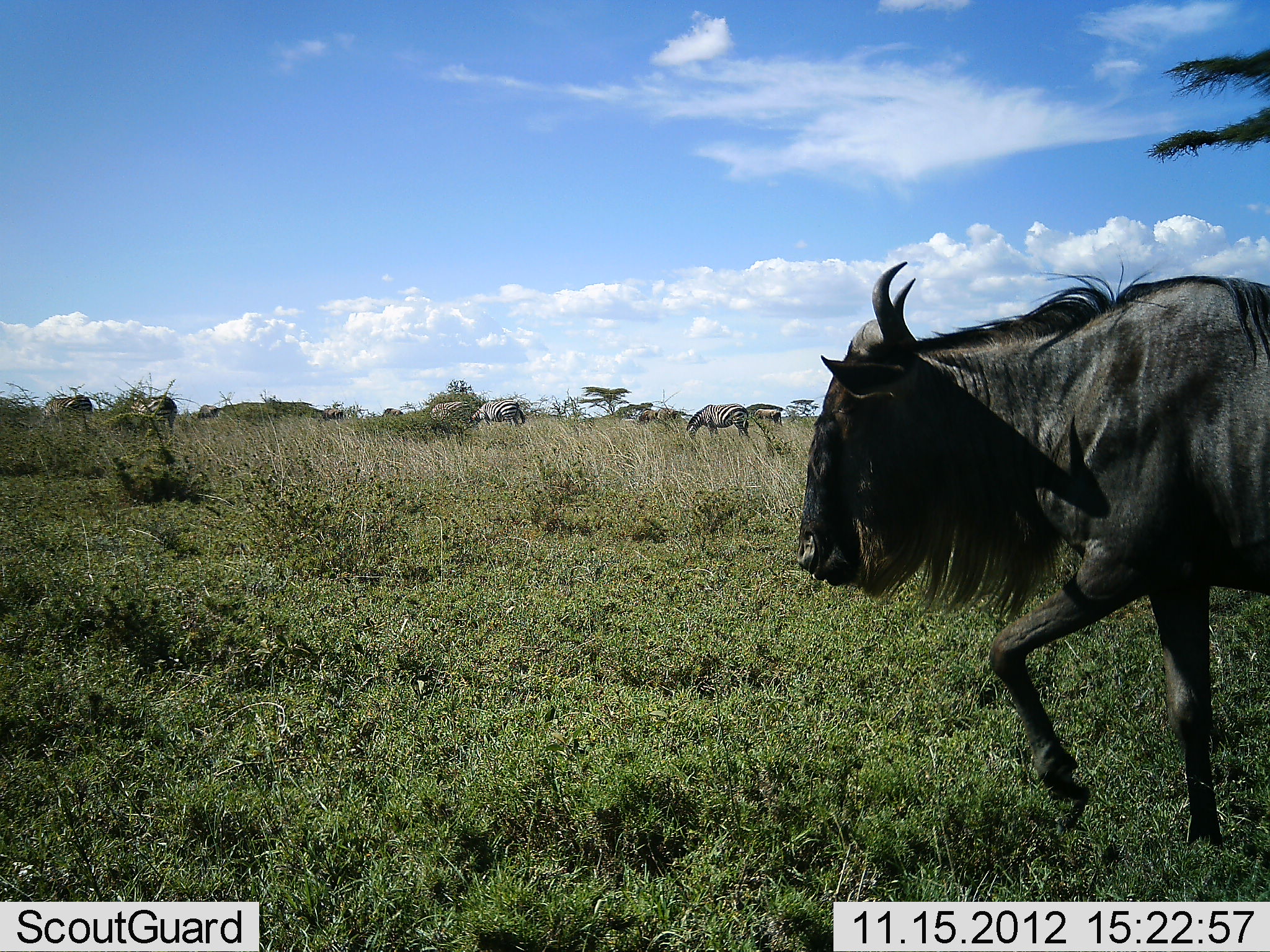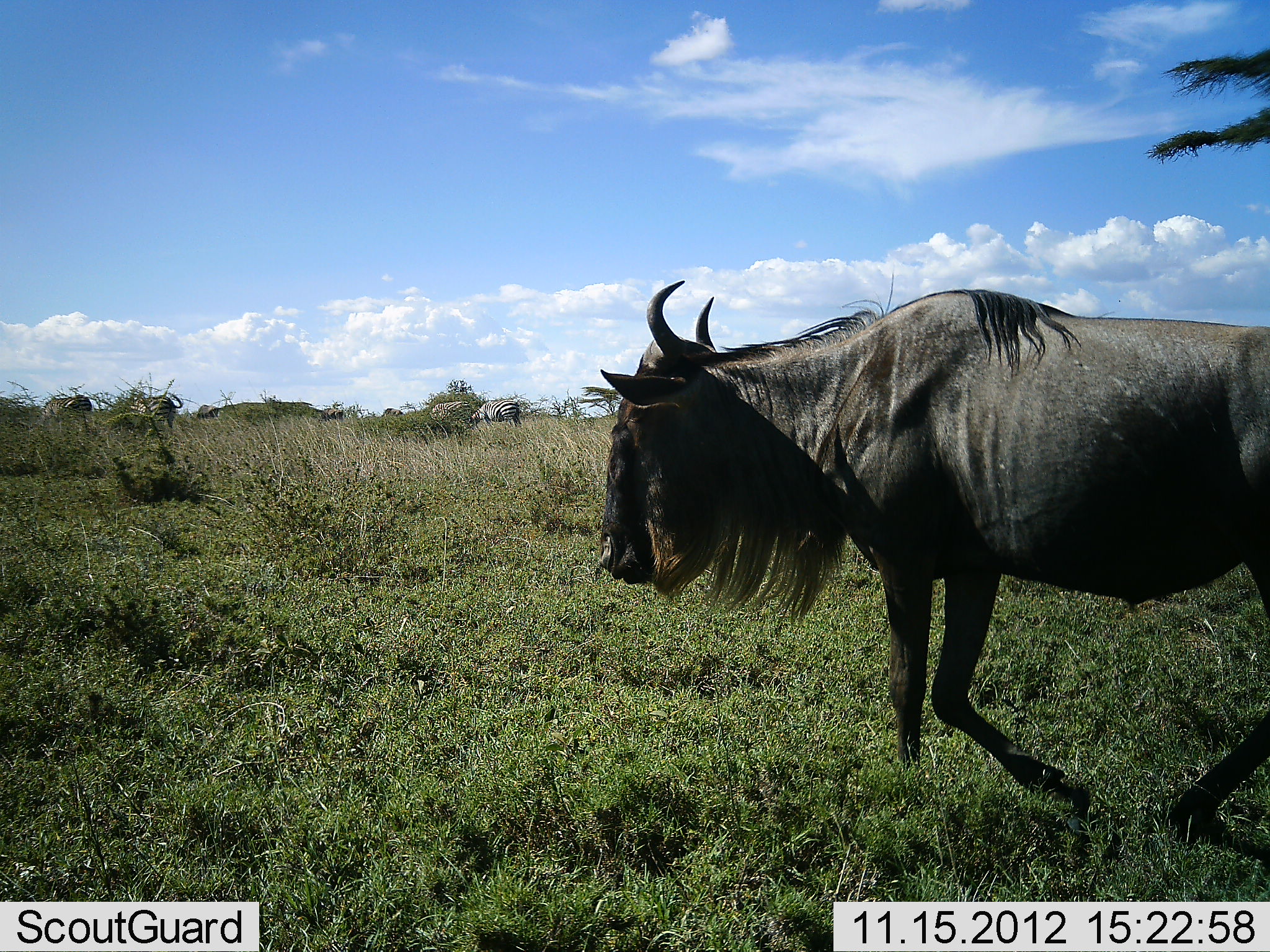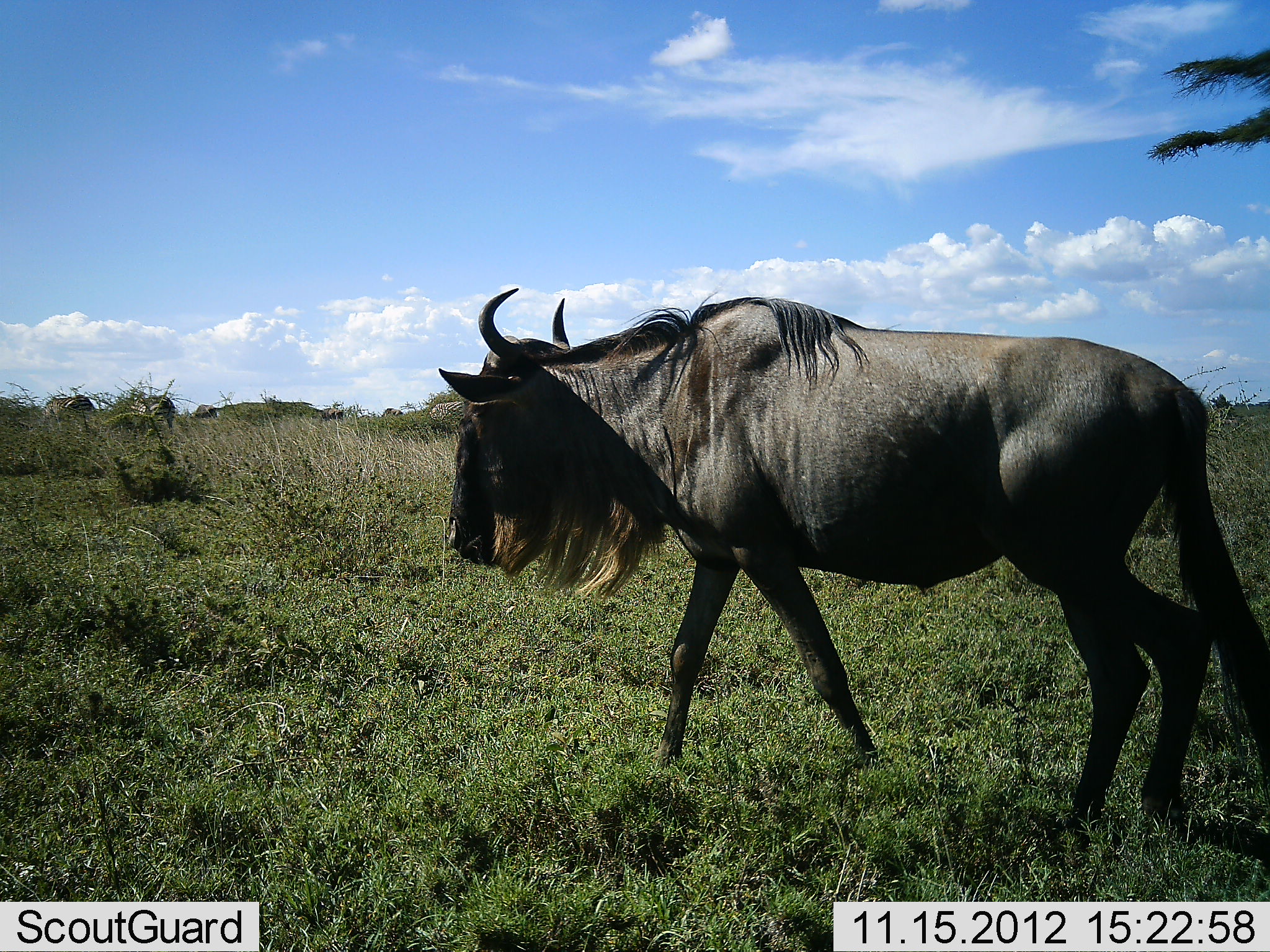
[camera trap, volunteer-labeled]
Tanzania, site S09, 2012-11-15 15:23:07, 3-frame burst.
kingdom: Animalia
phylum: Chordata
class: Mammalia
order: Artiodactyla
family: Bovidae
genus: Connochaetes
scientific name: Connochaetes taurinus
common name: blue wildebeest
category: wildebeest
Wildebeest (blue wildebeest) (Connochaetes taurinus), count 1. Behavior (volunteer vote fractions): standing 21%, resting 3%, moving 92%, interacting 0%. Young present (vote fraction): 0%. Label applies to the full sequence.